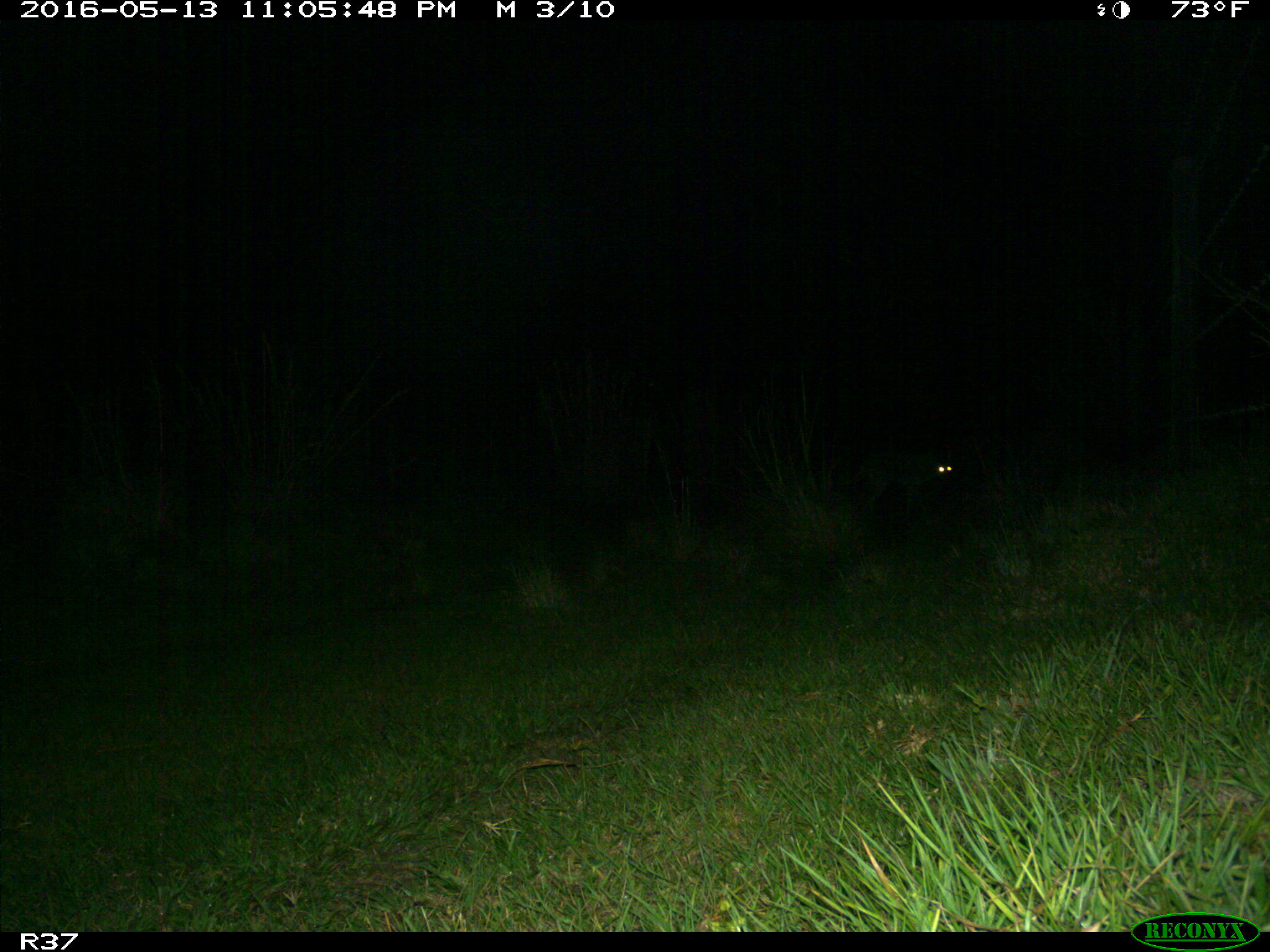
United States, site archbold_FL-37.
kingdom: Animalia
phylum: Chordata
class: Mammalia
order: Carnivora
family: Canidae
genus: Canis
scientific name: Canis latrans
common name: coyote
Canis latrans (coyote).